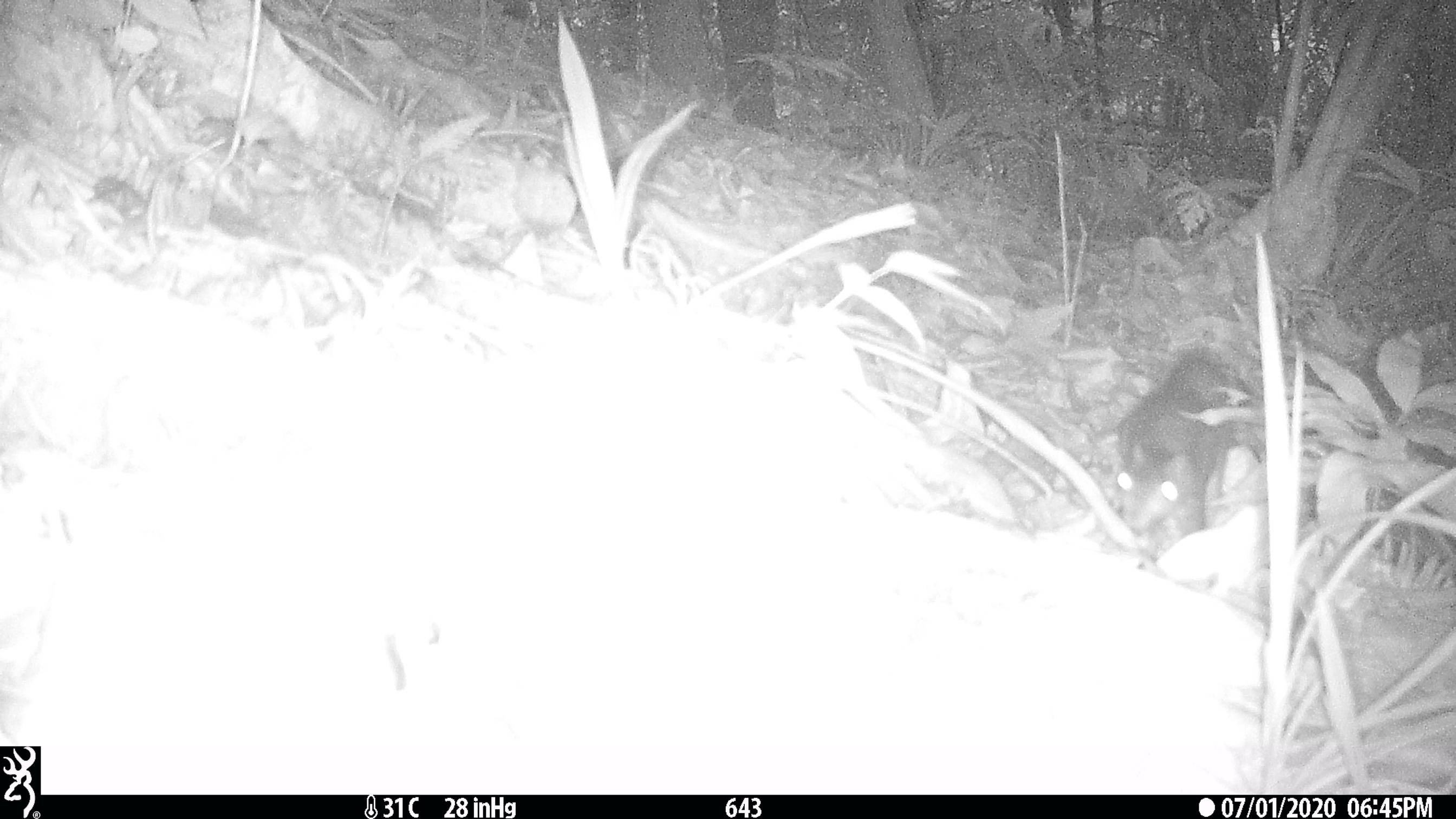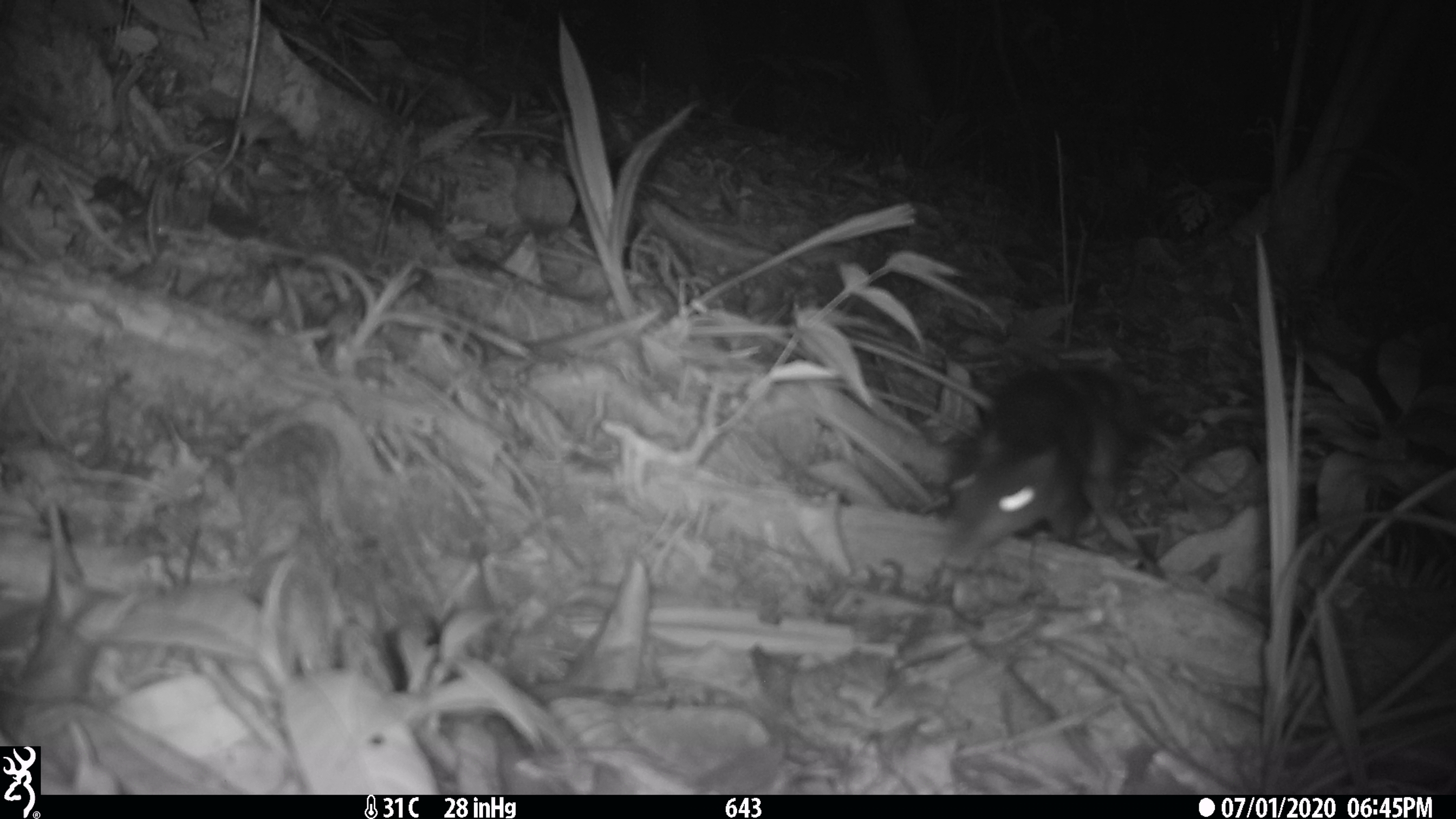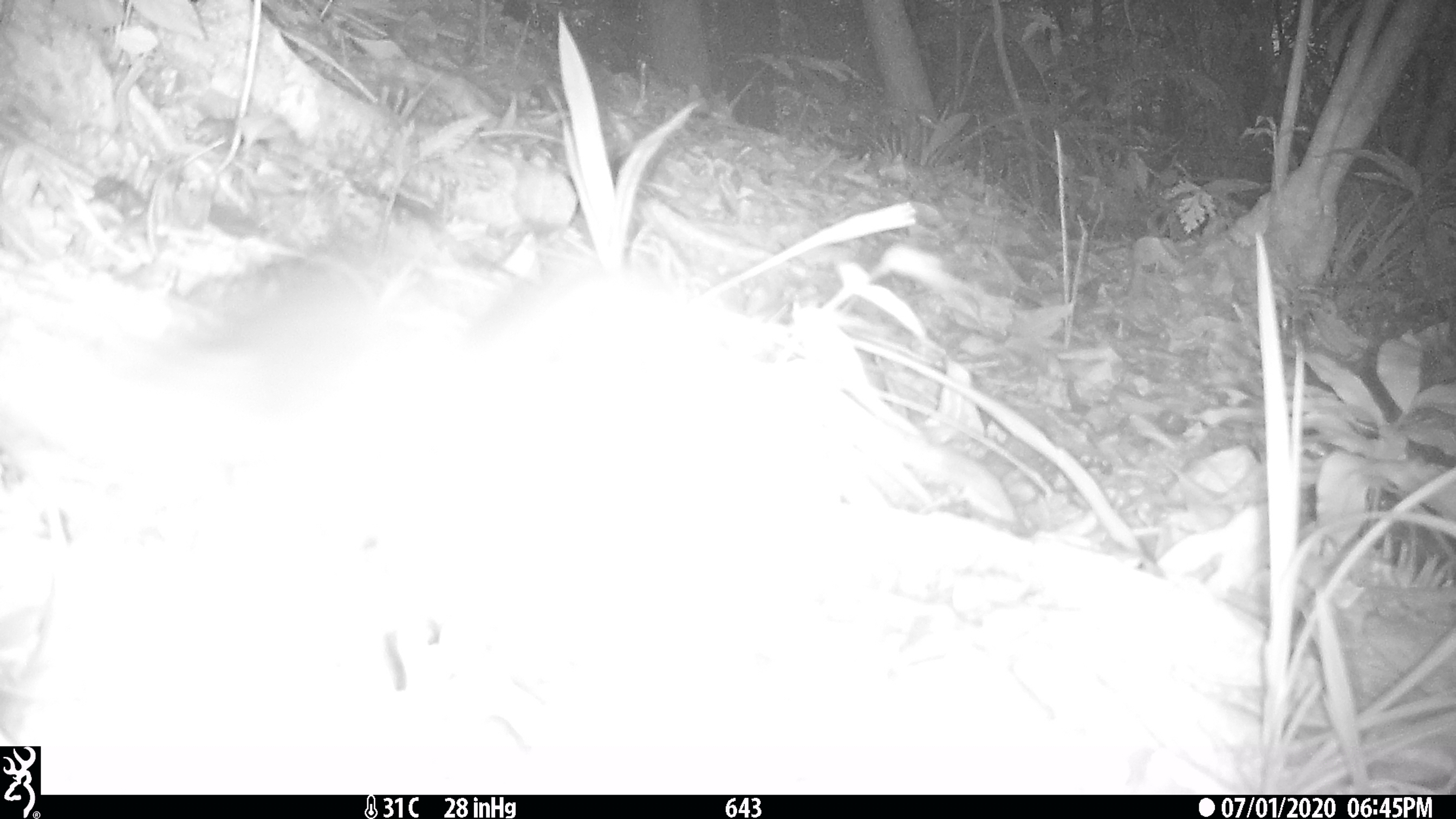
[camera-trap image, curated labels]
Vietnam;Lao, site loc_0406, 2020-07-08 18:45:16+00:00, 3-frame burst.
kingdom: Animalia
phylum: Chordata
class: Mammalia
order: Scandentia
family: Tupaiidae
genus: Tupaia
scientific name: Tupaia belangeri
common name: northern treeshrew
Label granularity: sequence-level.